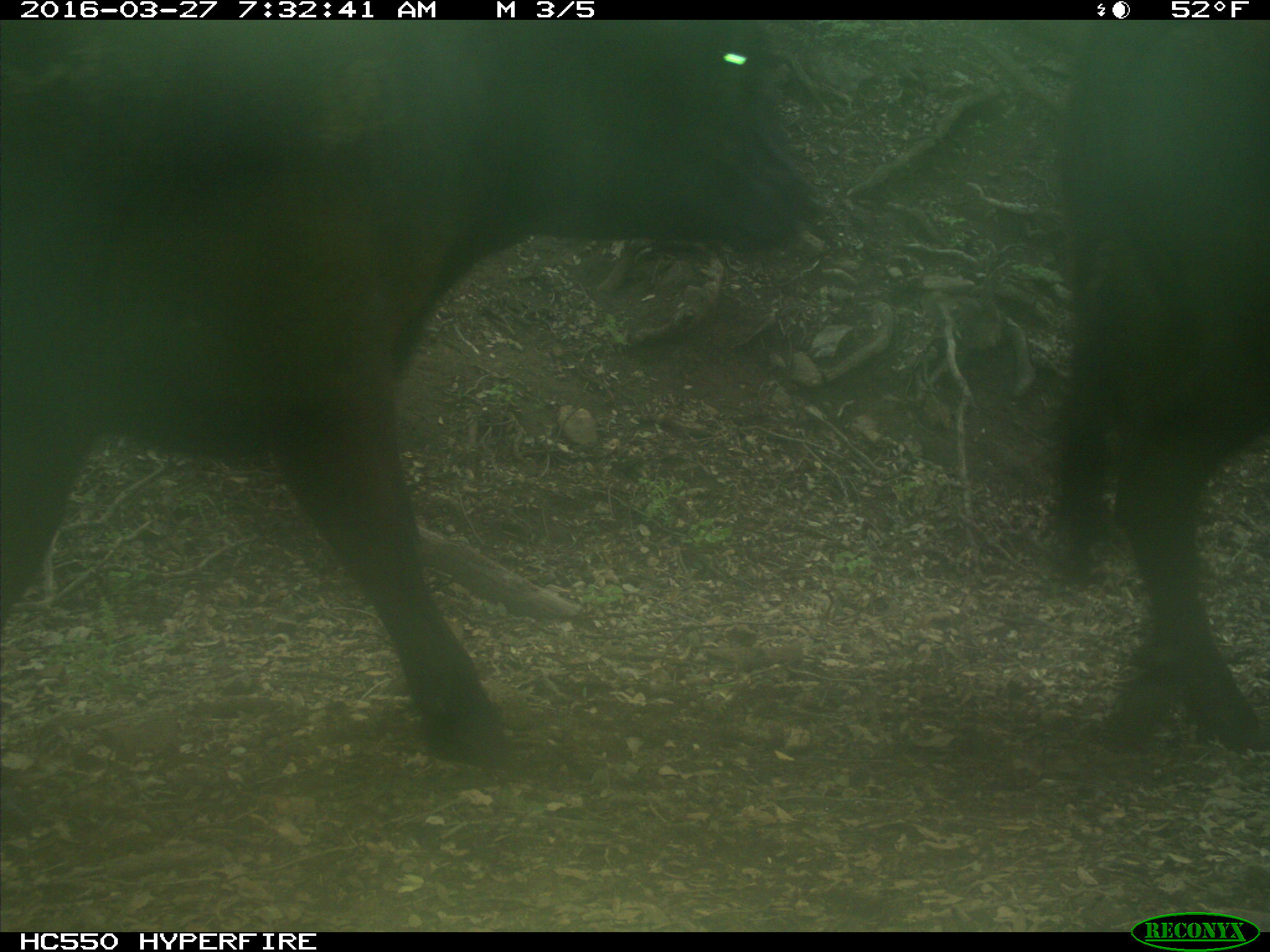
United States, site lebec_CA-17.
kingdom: Animalia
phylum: Chordata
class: Mammalia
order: Artiodactyla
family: Bovidae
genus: Bos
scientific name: Bos taurus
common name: domestic cow